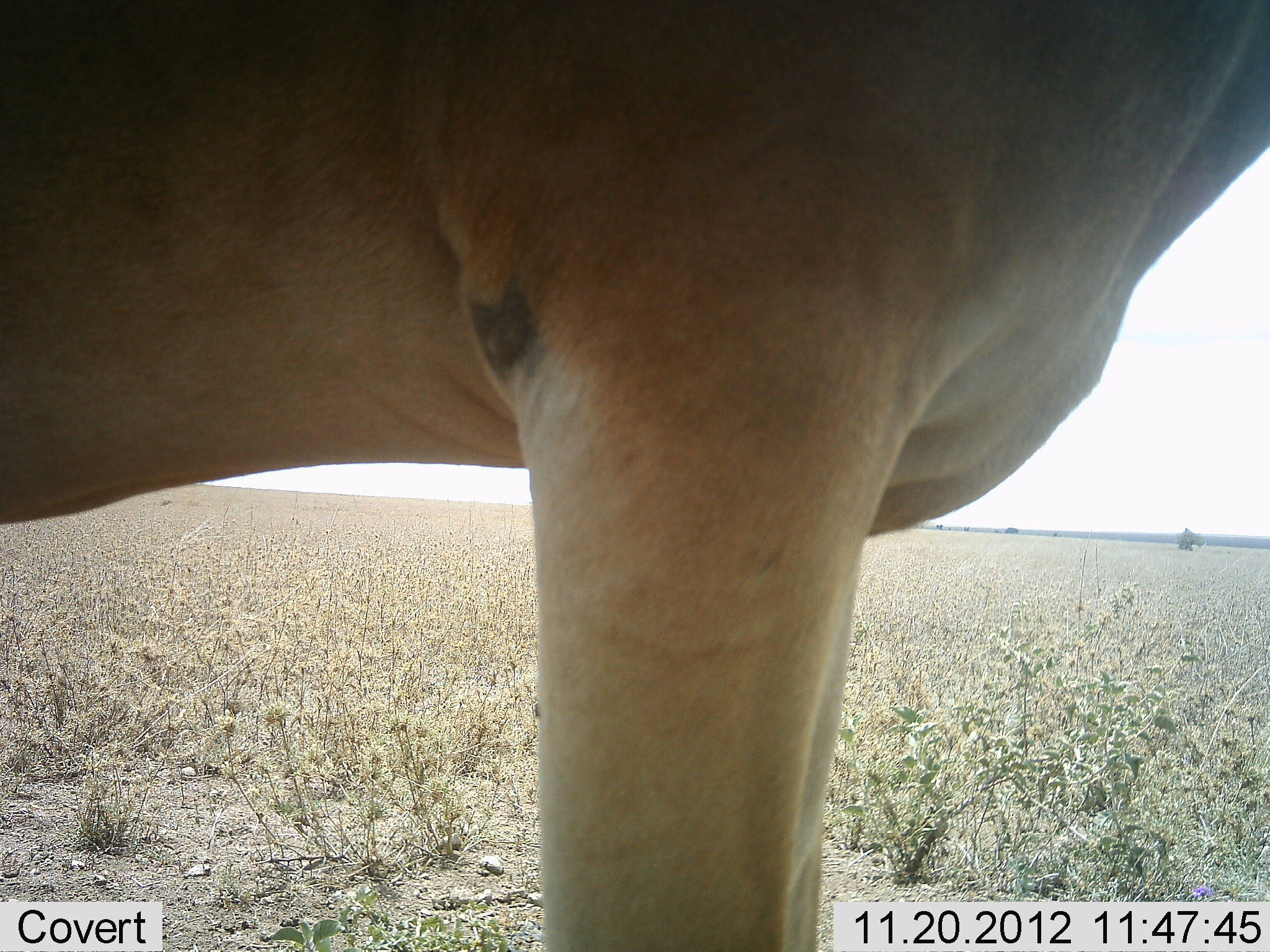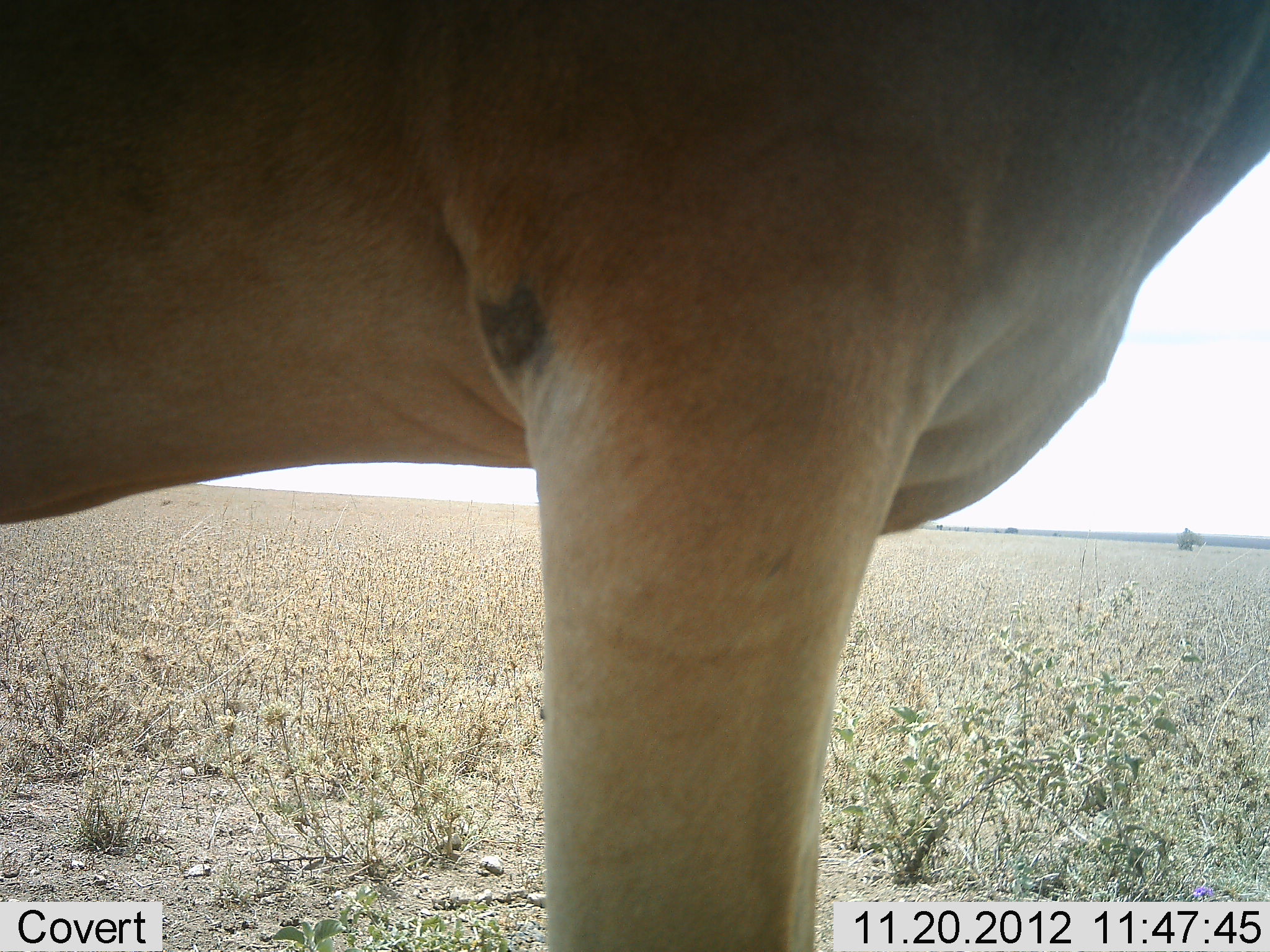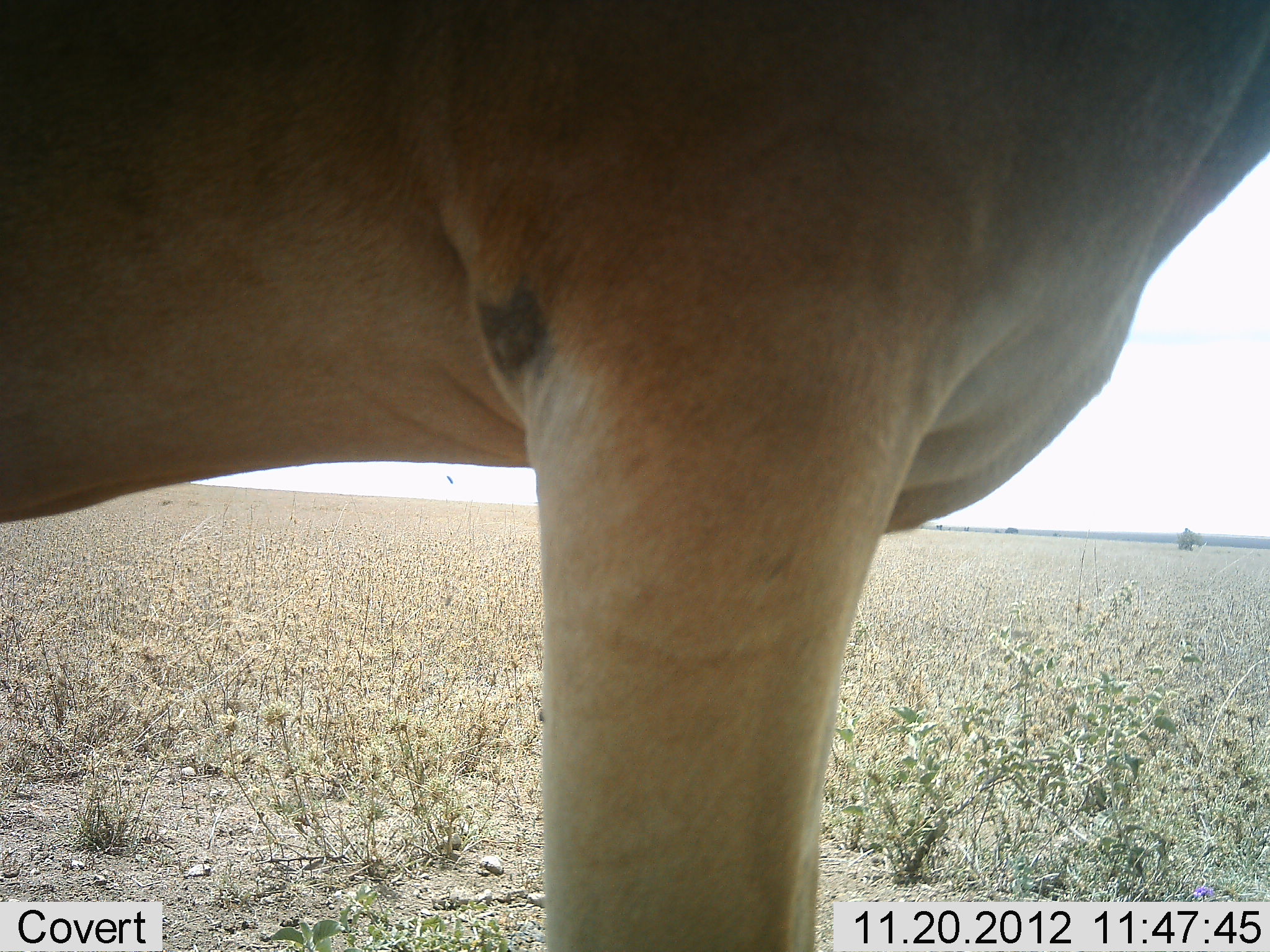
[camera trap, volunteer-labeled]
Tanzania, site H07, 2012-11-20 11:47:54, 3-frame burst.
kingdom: Animalia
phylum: Chordata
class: Mammalia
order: Artiodactyla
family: Bovidae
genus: Alcelaphus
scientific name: Alcelaphus buselaphus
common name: hartebeest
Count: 1.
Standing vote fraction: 100%.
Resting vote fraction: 0%.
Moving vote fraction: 0%.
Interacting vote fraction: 0%.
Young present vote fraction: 0%.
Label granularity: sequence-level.